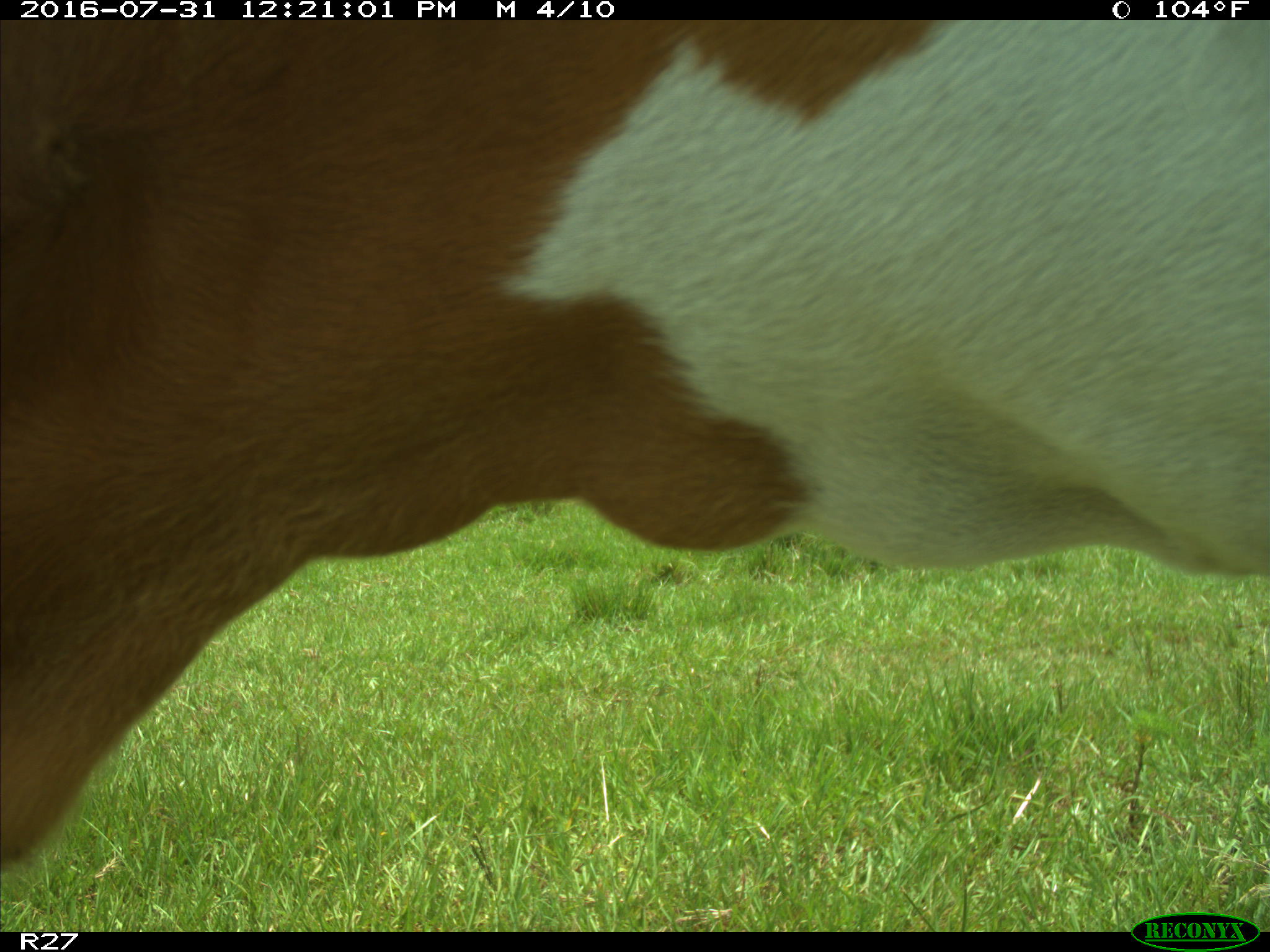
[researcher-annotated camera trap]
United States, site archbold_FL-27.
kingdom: Animalia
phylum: Chordata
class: Mammalia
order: Artiodactyla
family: Bovidae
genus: Bos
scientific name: Bos taurus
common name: domestic cow